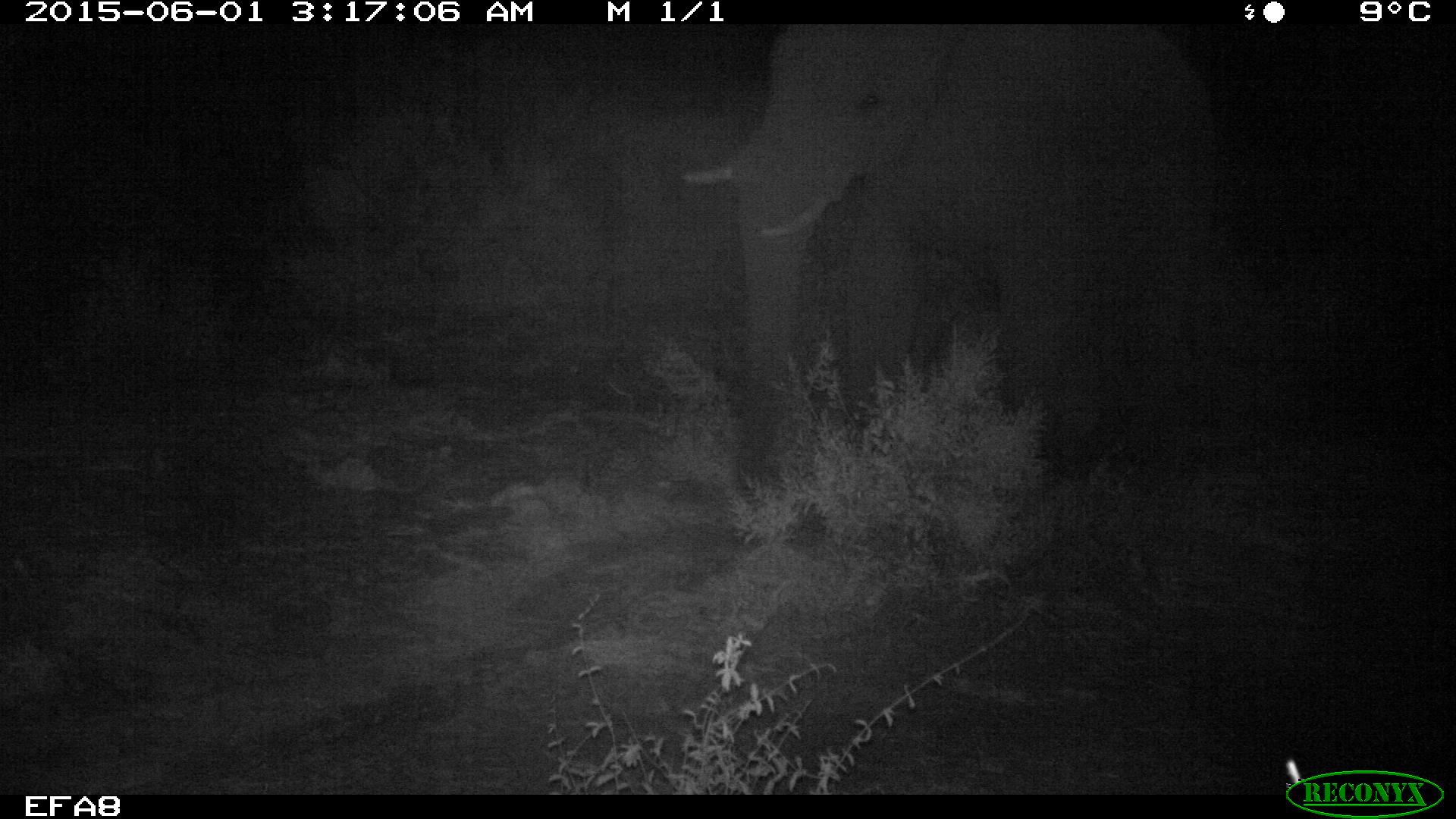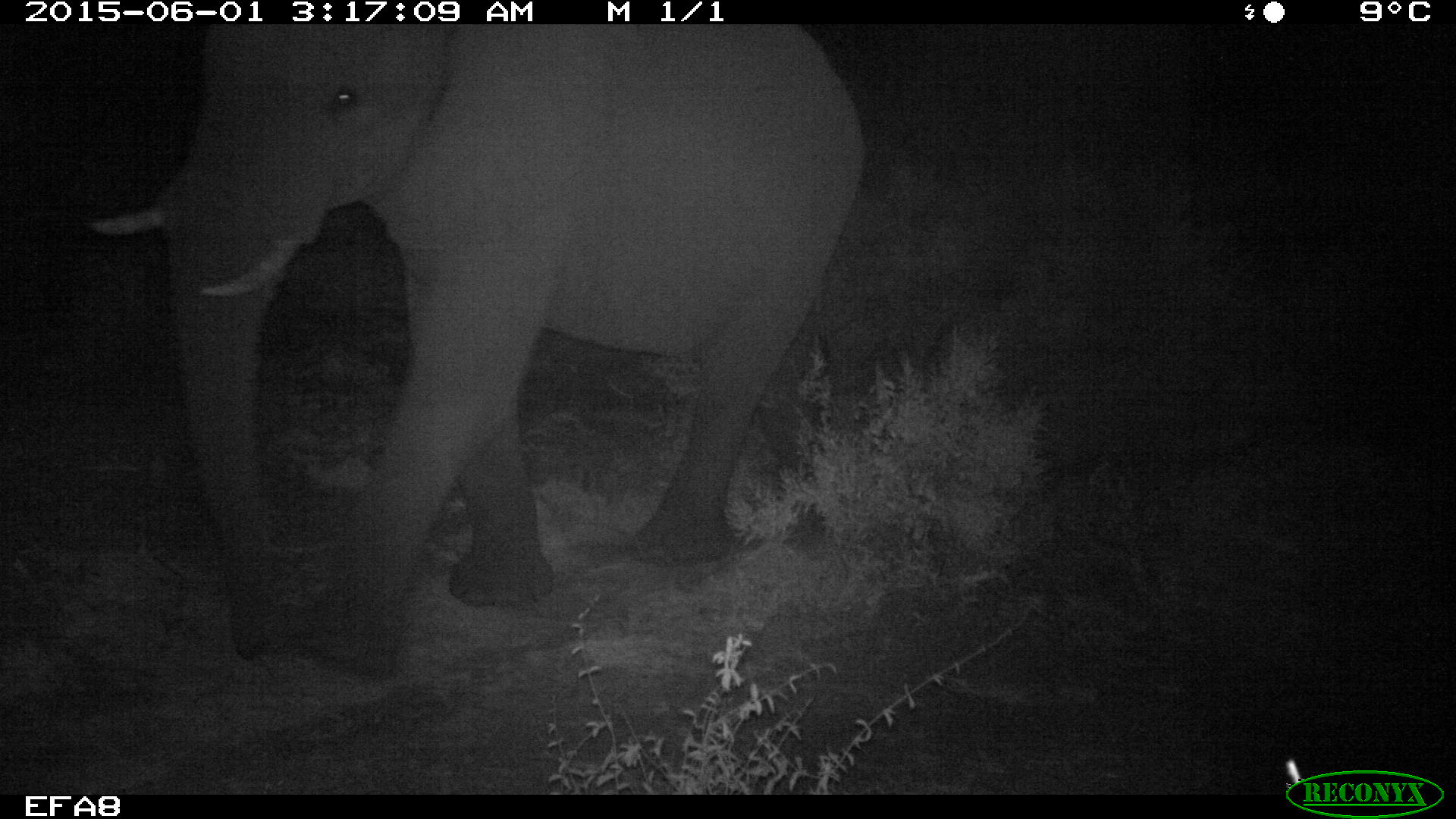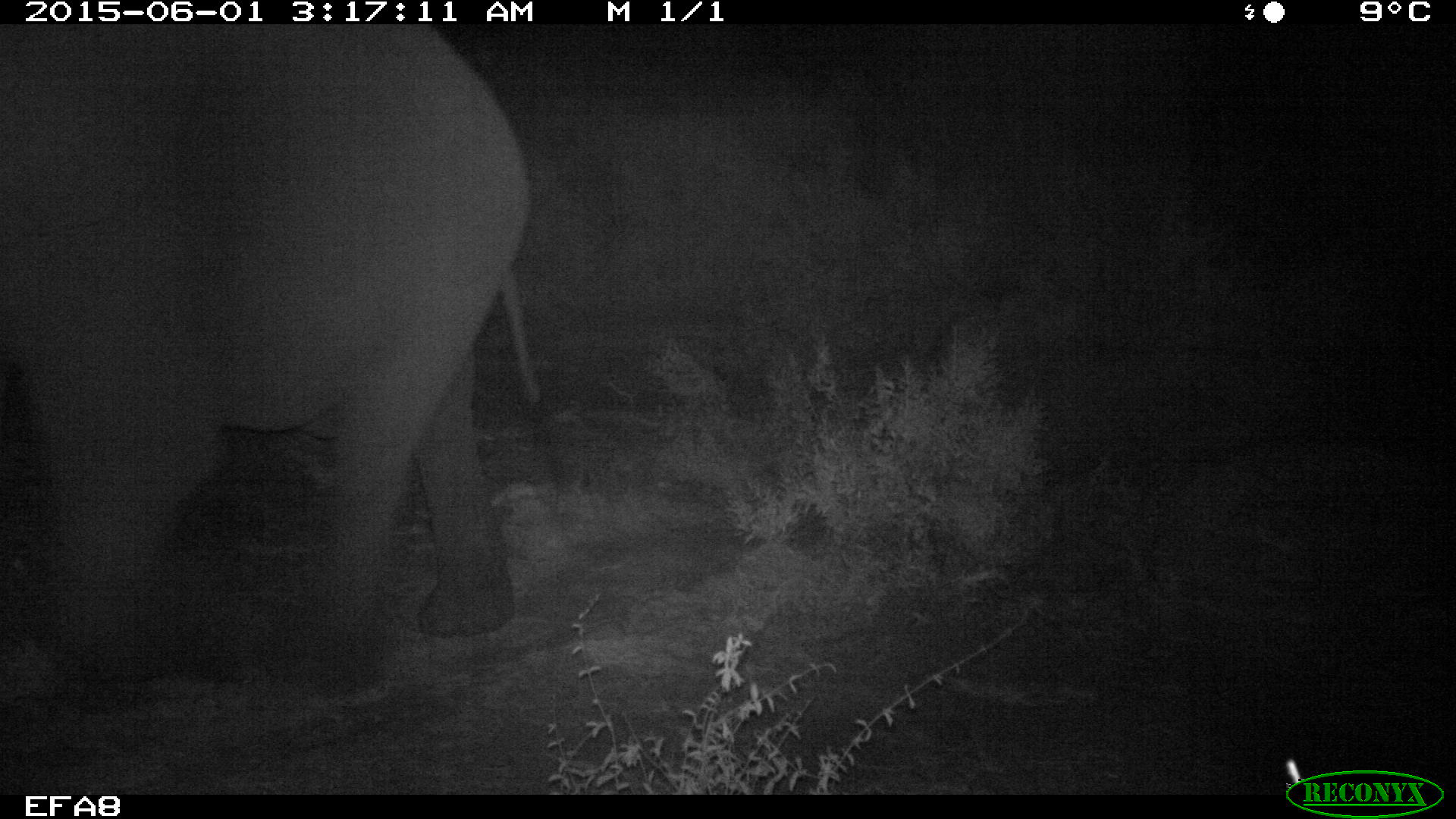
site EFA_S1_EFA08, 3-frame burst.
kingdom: Animalia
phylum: Chordata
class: Mammalia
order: Proboscidea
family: Elephantidae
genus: Loxodonta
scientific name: Loxodonta africana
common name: african bush elephant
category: elephant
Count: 1.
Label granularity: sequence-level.